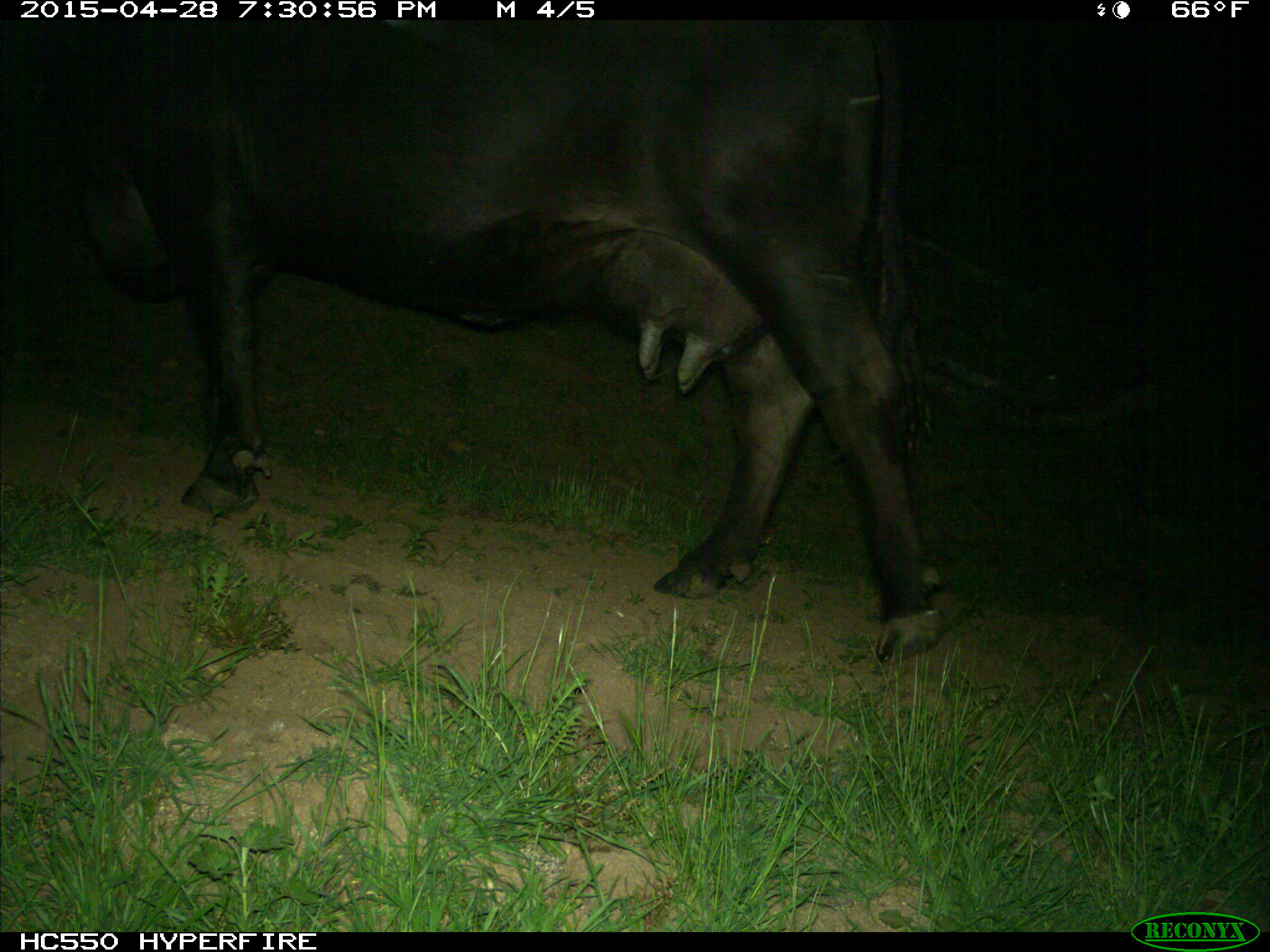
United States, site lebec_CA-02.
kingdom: Animalia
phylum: Chordata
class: Mammalia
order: Artiodactyla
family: Bovidae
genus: Bos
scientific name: Bos taurus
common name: domestic cow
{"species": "Bos taurus (domestic cow)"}